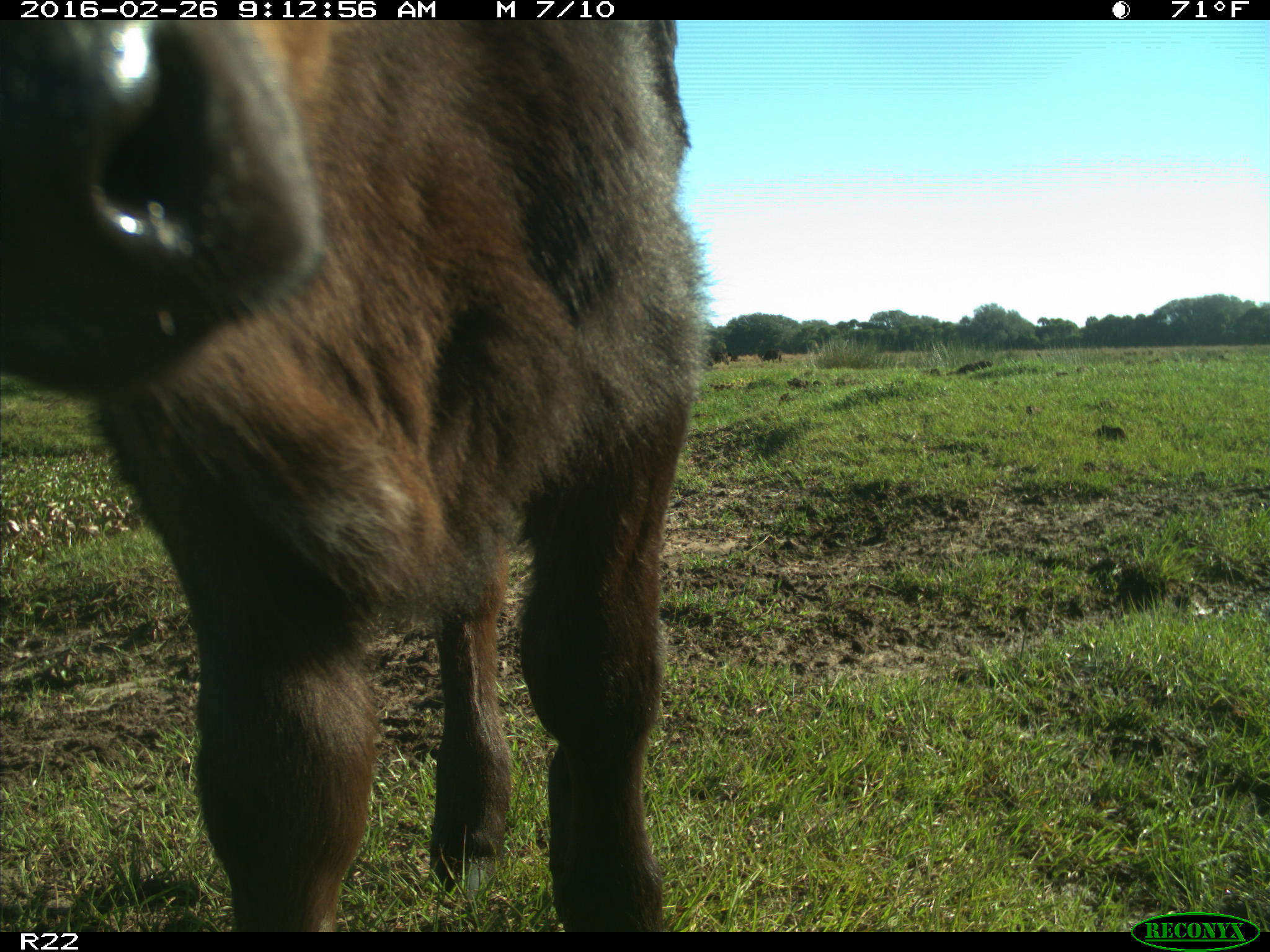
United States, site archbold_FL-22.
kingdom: Animalia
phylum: Chordata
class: Mammalia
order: Artiodactyla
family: Bovidae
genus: Bos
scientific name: Bos taurus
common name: domestic cow